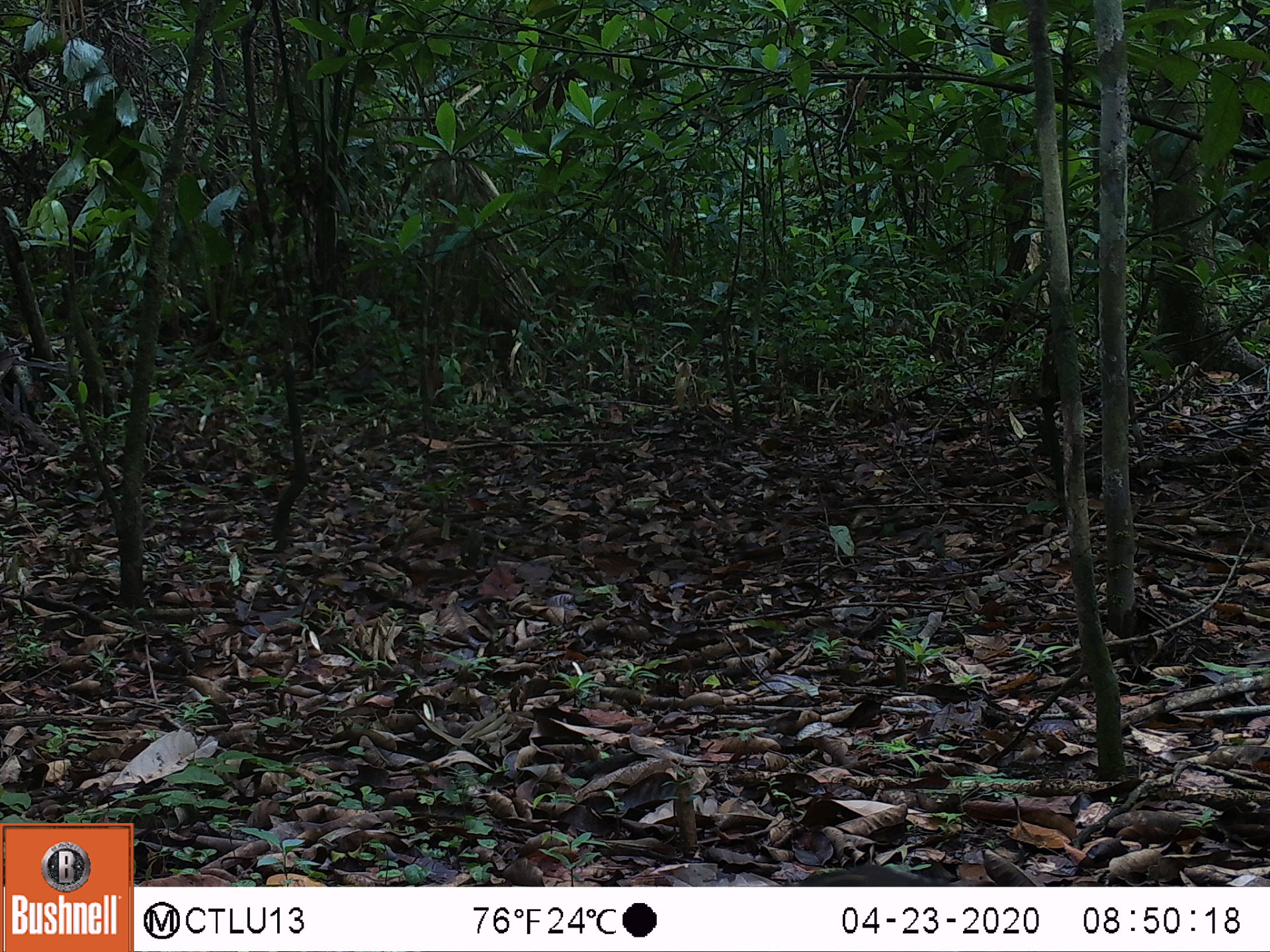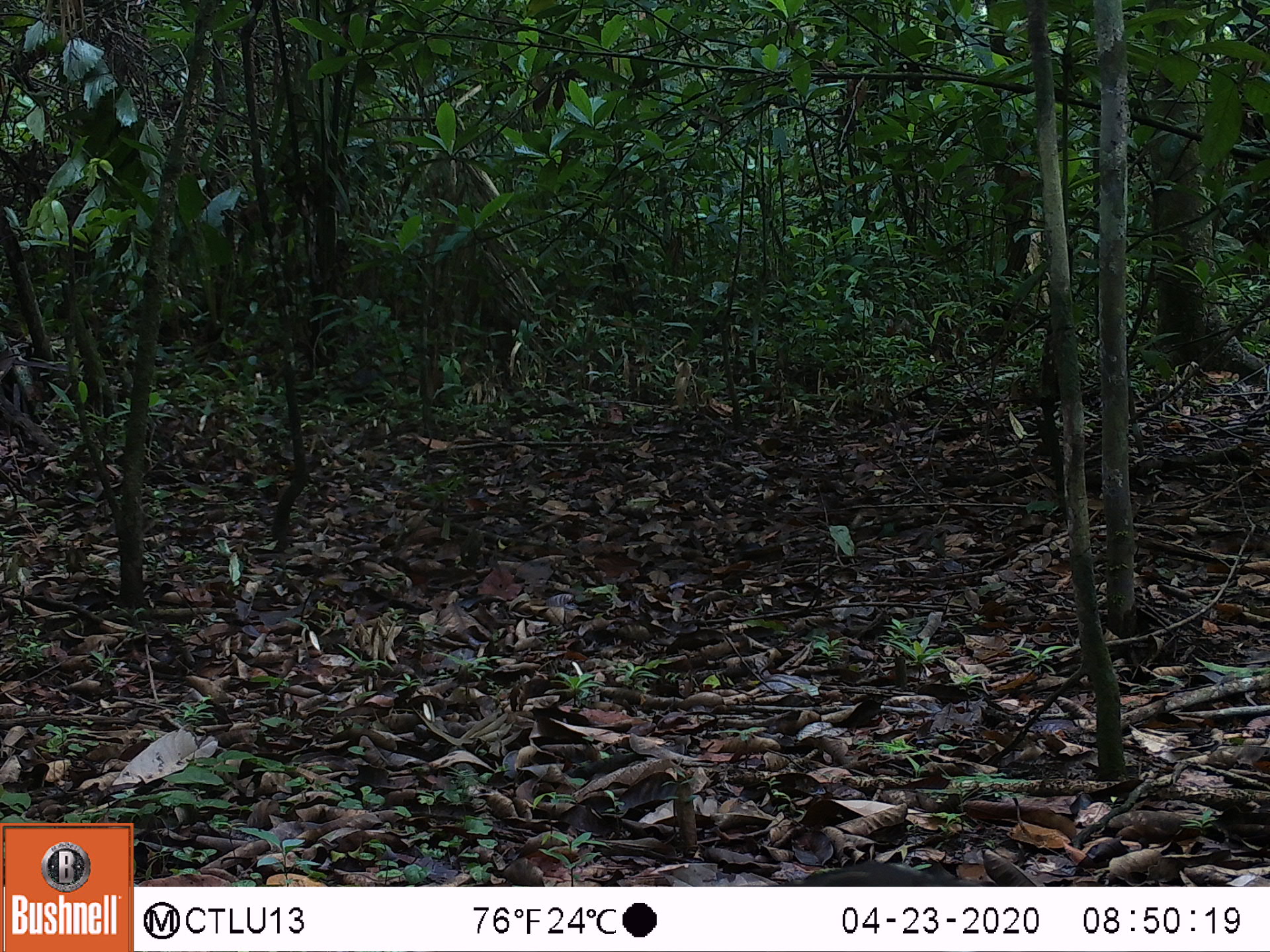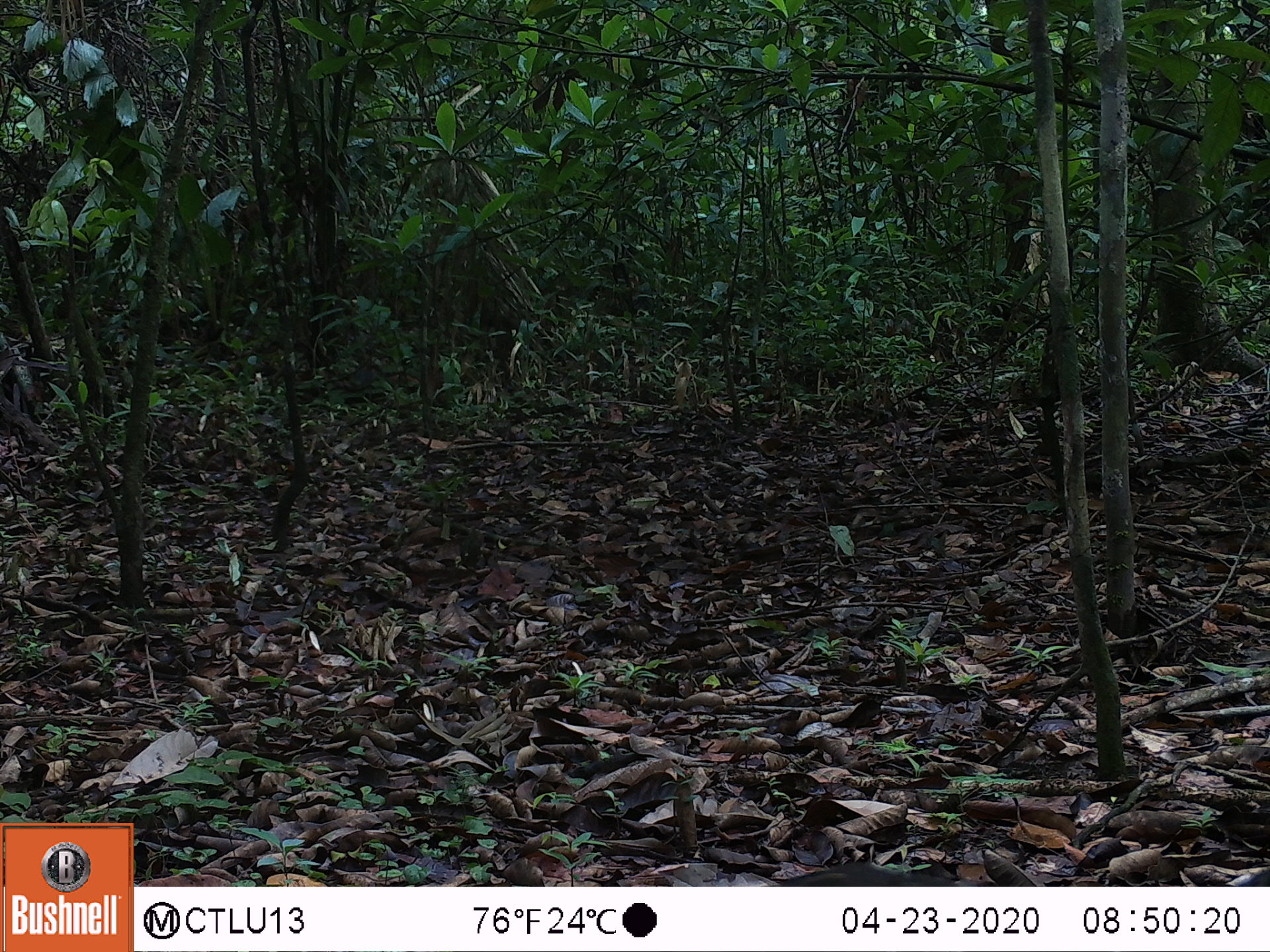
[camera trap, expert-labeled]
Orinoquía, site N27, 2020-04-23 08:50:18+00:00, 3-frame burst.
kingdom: Animalia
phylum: Chordata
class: Aves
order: Galliformes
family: Cracidae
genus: Penelope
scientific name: Penelope jacquacu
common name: spix's guan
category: spixs guan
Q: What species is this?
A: Spixs guan (spix's guan) (Penelope jacquacu).